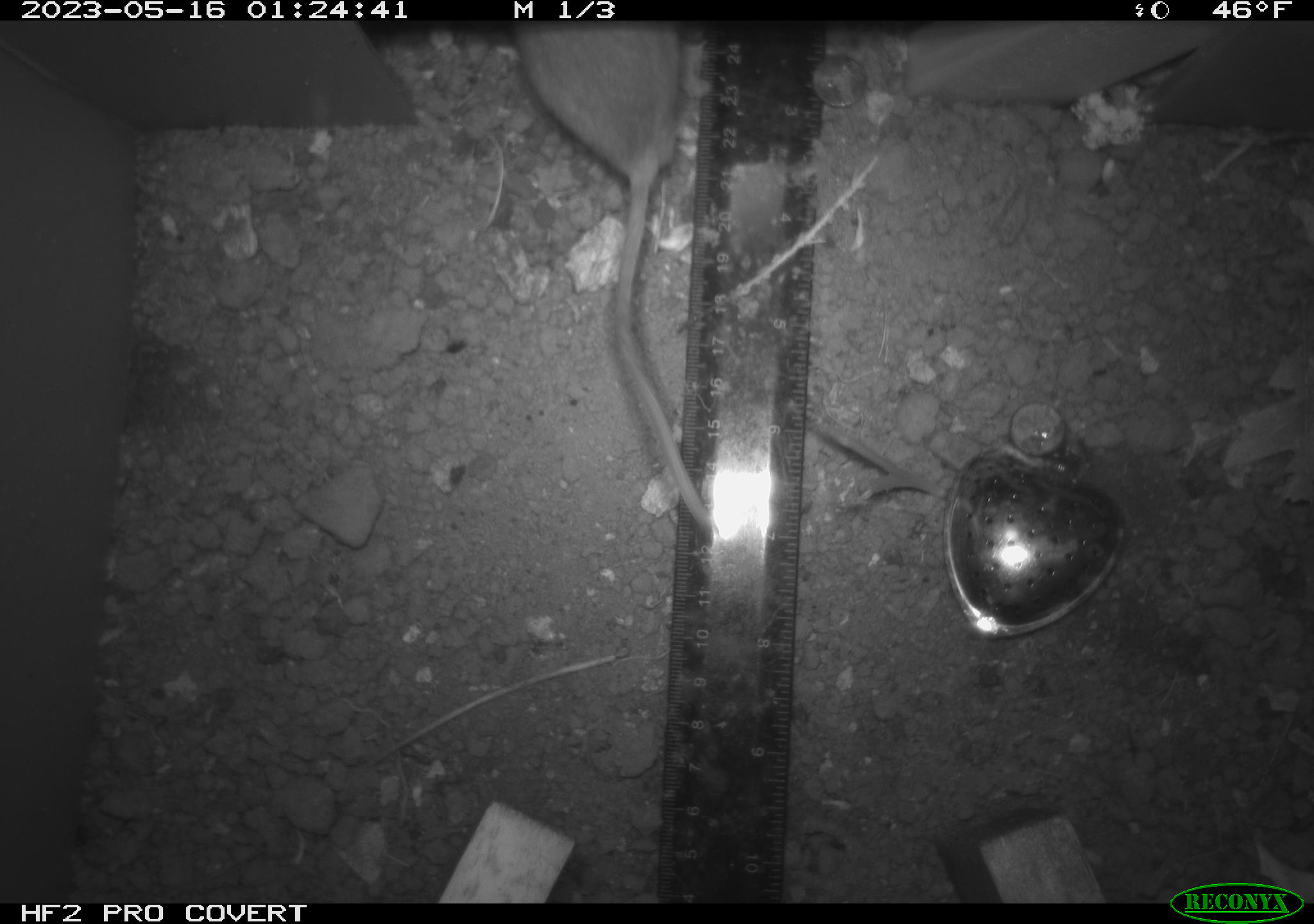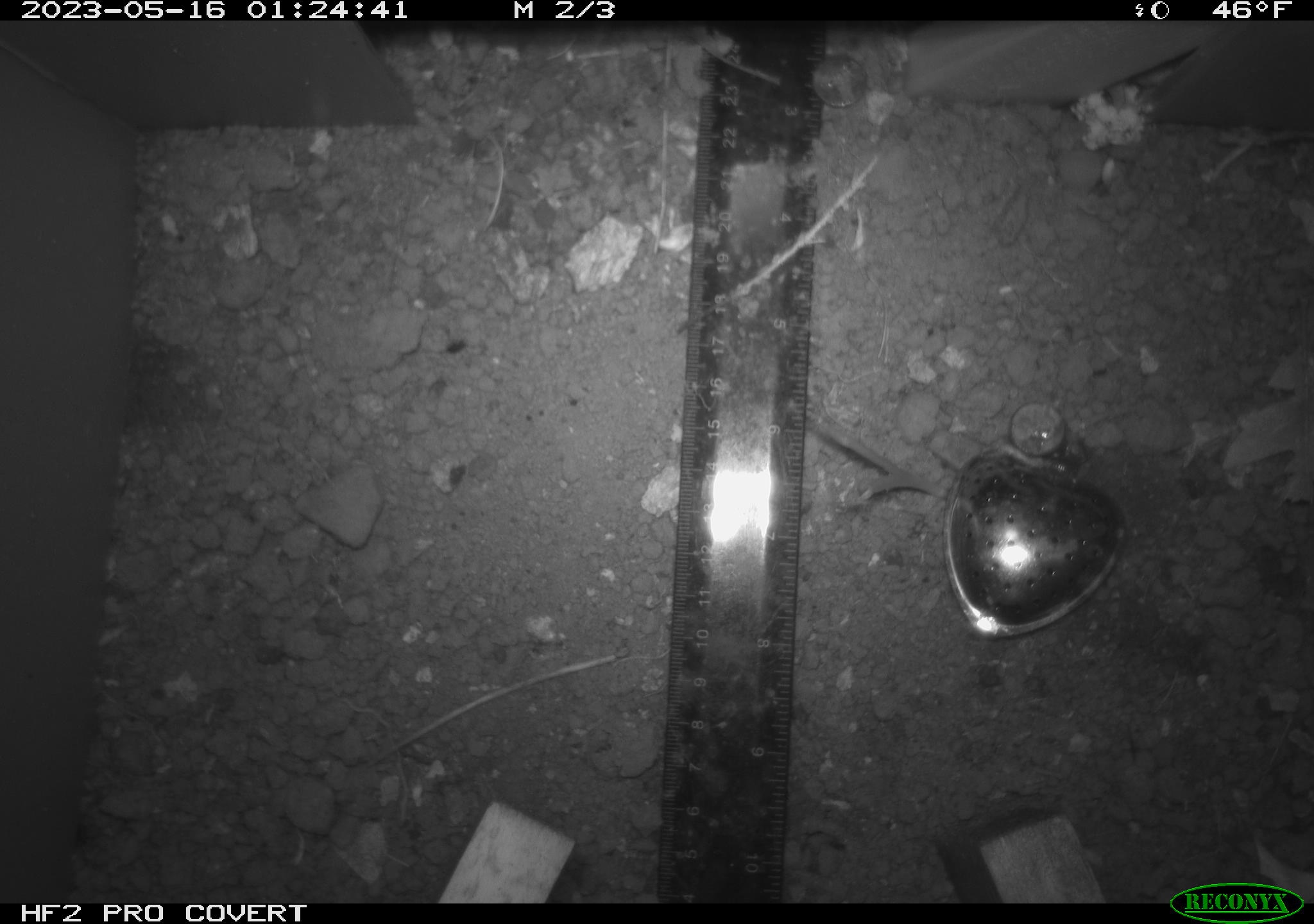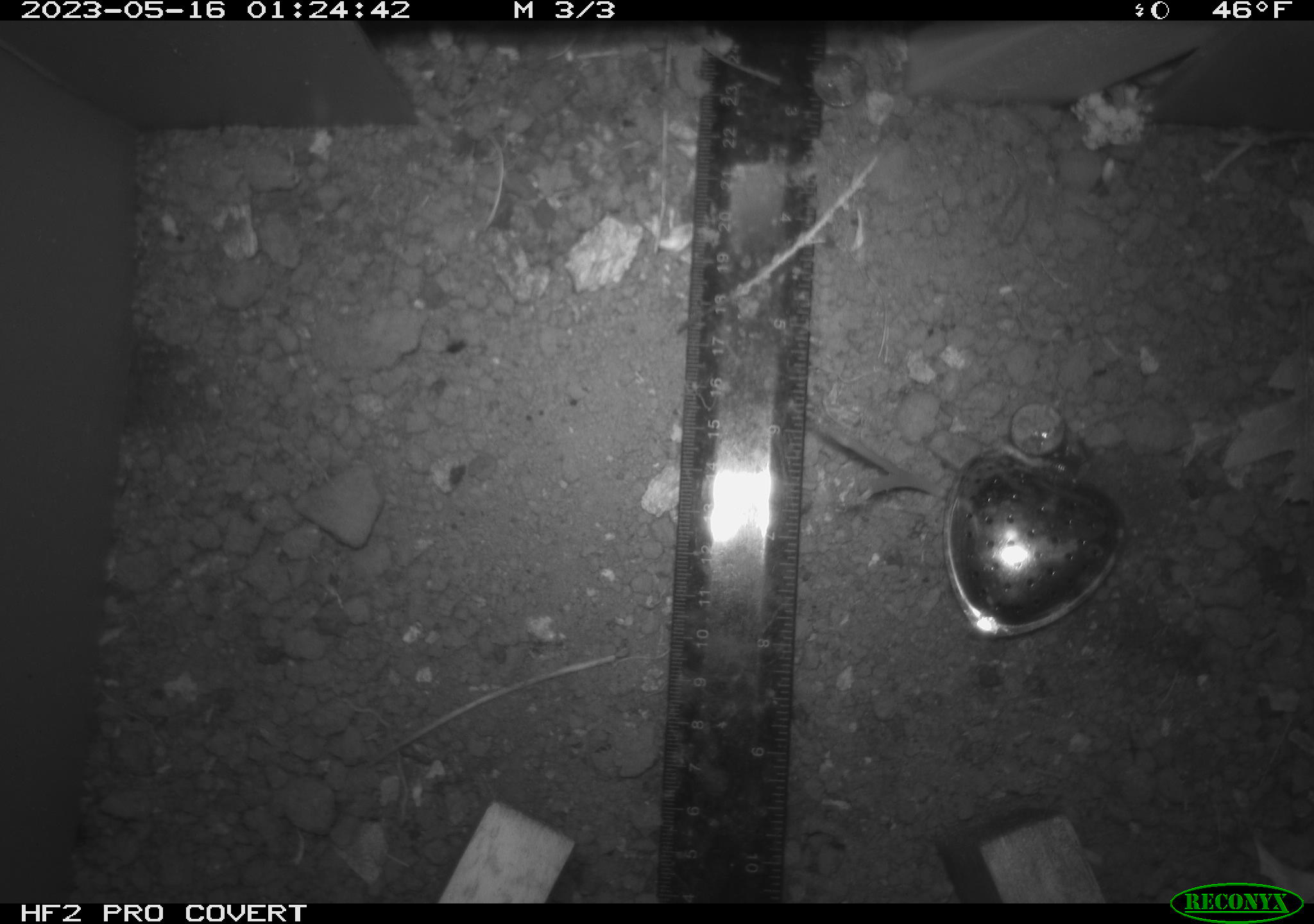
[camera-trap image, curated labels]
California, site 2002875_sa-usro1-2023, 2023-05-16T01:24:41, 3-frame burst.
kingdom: Animalia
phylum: Chordata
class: Mammalia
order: Rodentia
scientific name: Rodentia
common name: mouse species